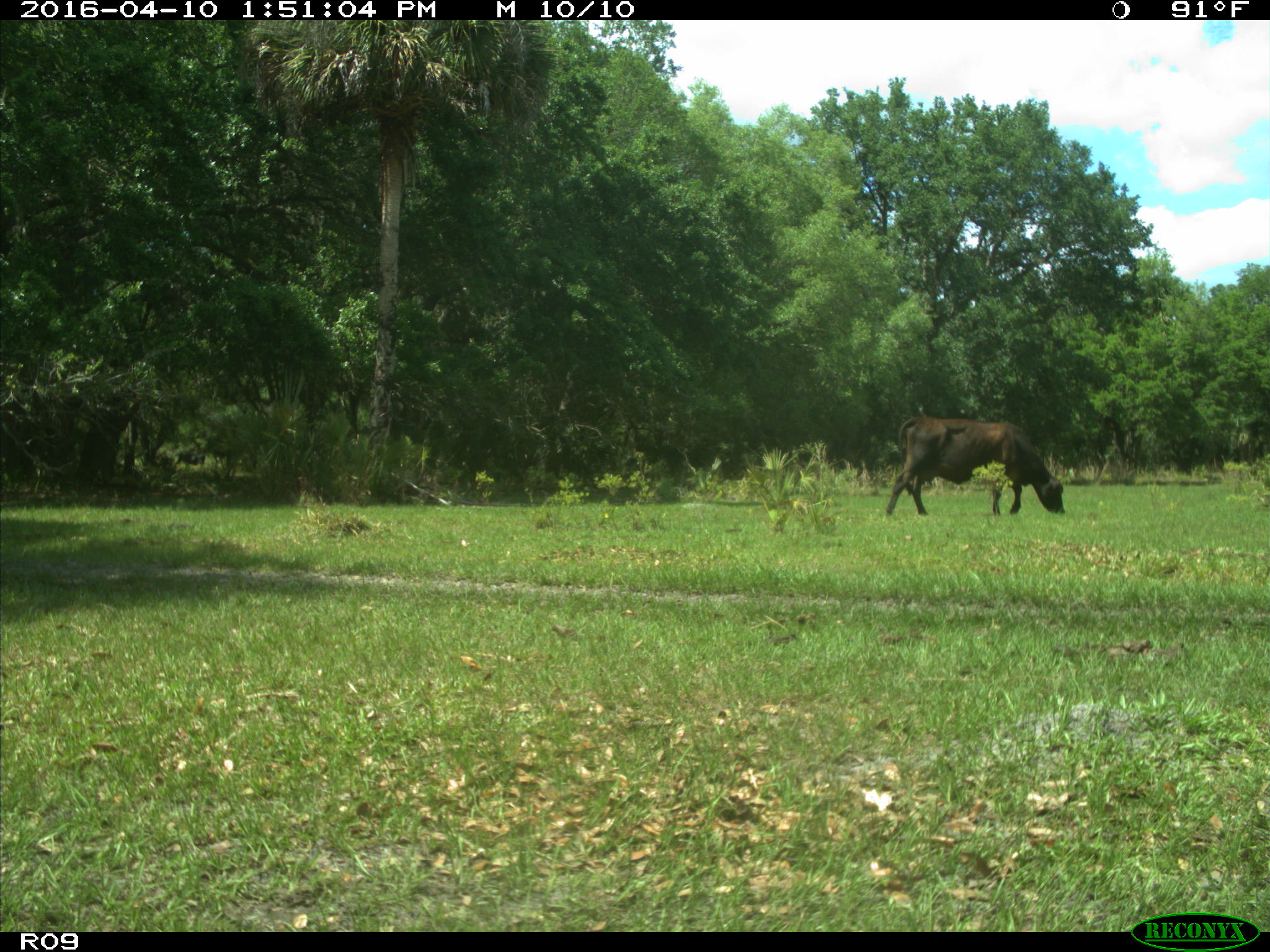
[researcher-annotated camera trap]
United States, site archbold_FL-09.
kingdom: Animalia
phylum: Chordata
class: Mammalia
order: Artiodactyla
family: Bovidae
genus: Bos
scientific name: Bos taurus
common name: domestic cow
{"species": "Bos taurus (domestic cow)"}